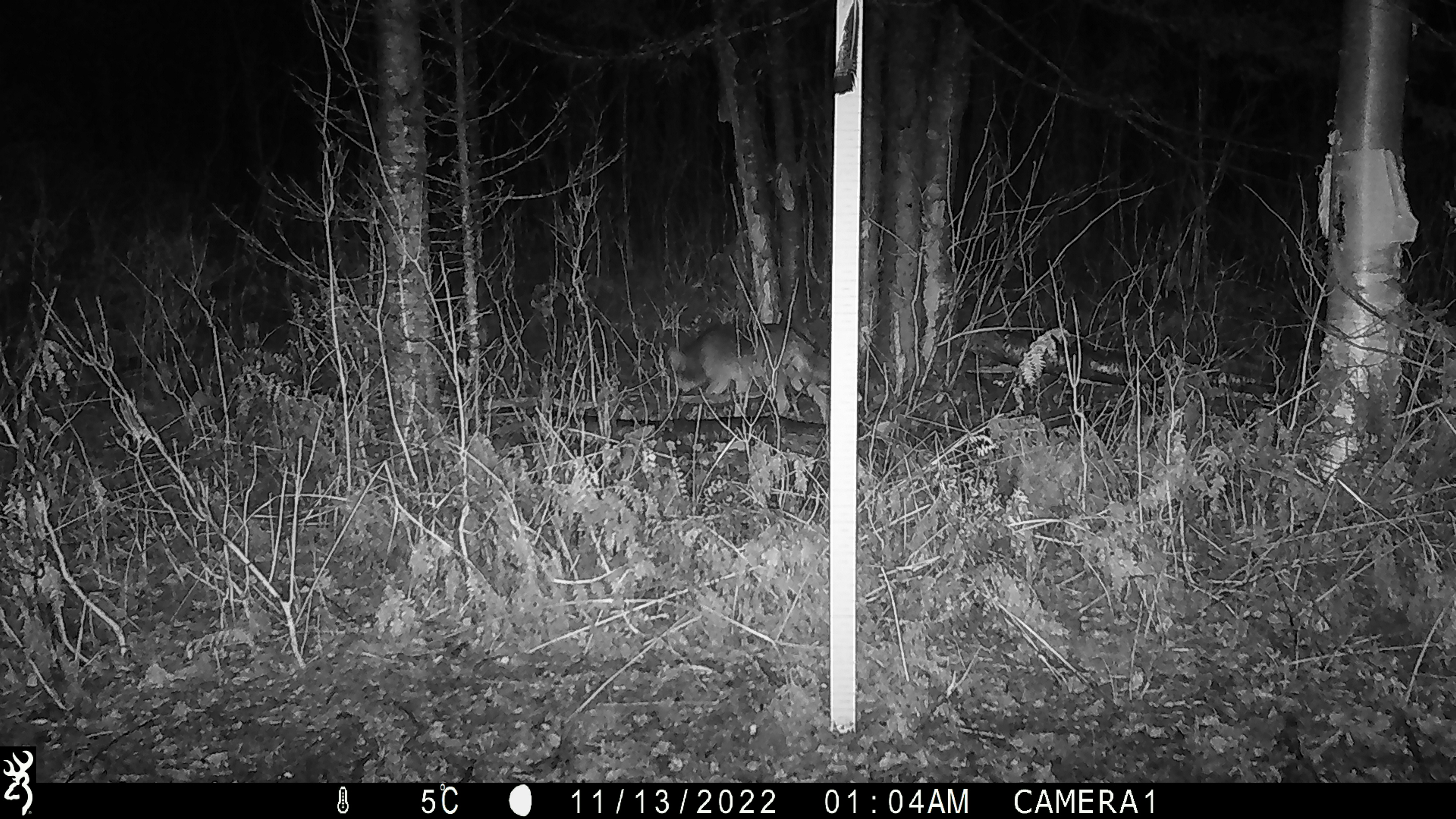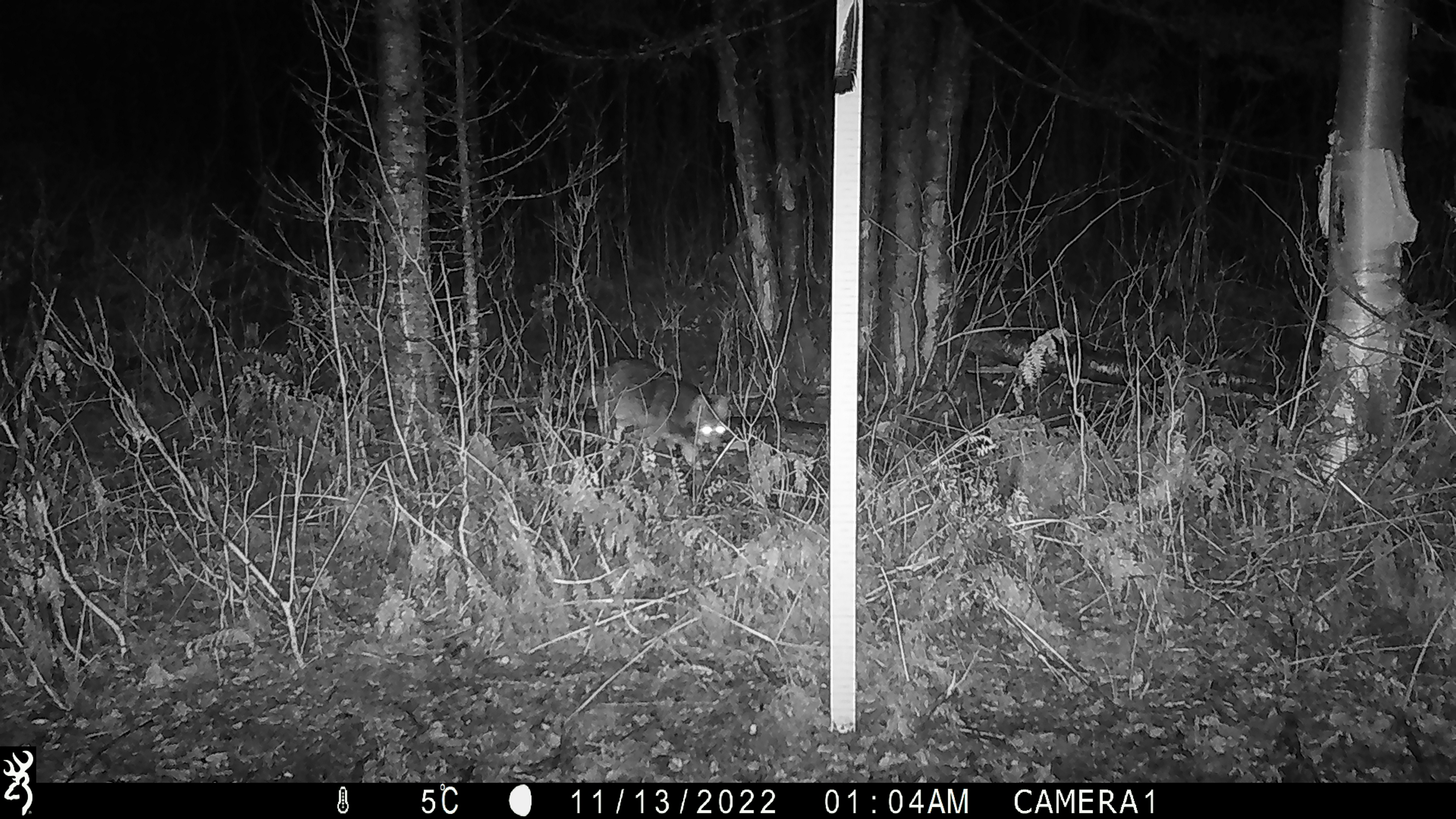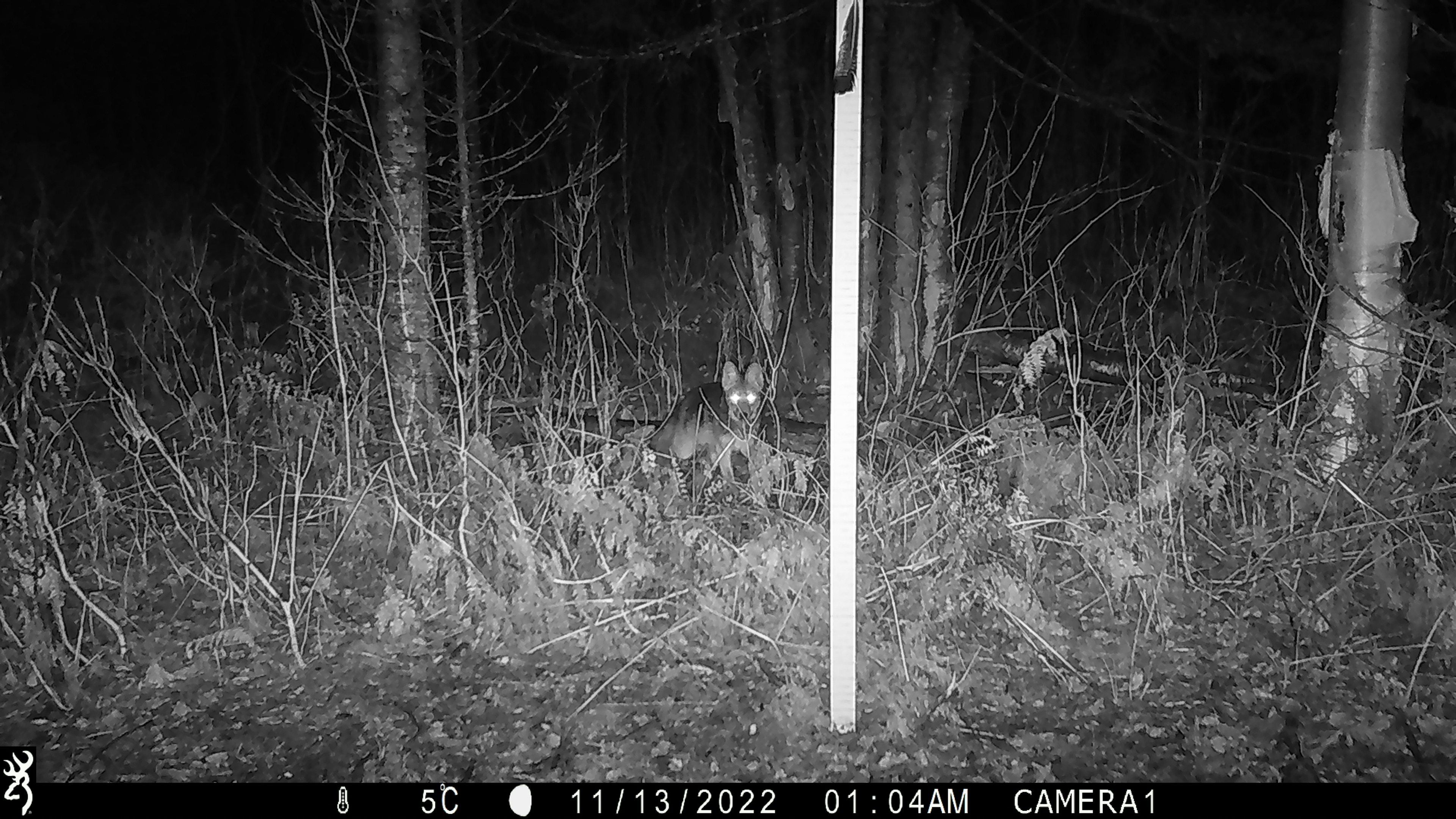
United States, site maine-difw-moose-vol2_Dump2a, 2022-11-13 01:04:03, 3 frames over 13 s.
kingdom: Animalia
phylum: Chordata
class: Mammalia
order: Carnivora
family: Canidae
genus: Urocyon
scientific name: Urocyon cinereoargenteus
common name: gray fox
Gray fox (Urocyon cinereoargenteus).